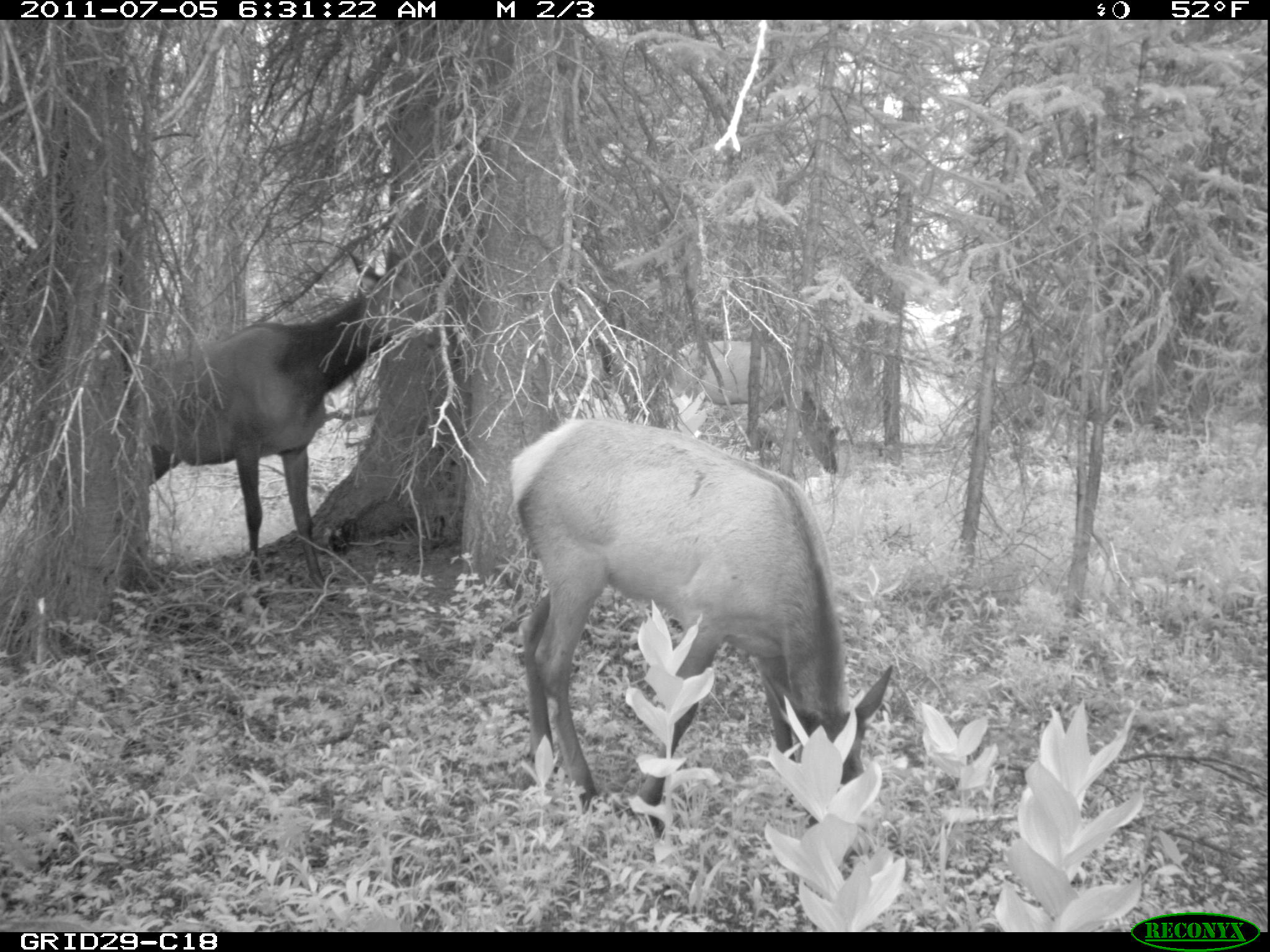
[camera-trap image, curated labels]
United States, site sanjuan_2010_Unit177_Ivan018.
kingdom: Animalia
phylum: Chordata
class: Mammalia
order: Artiodactyla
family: Cervidae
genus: Cervus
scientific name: Cervus elaphus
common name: red deer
Cervus elaphus (red deer).